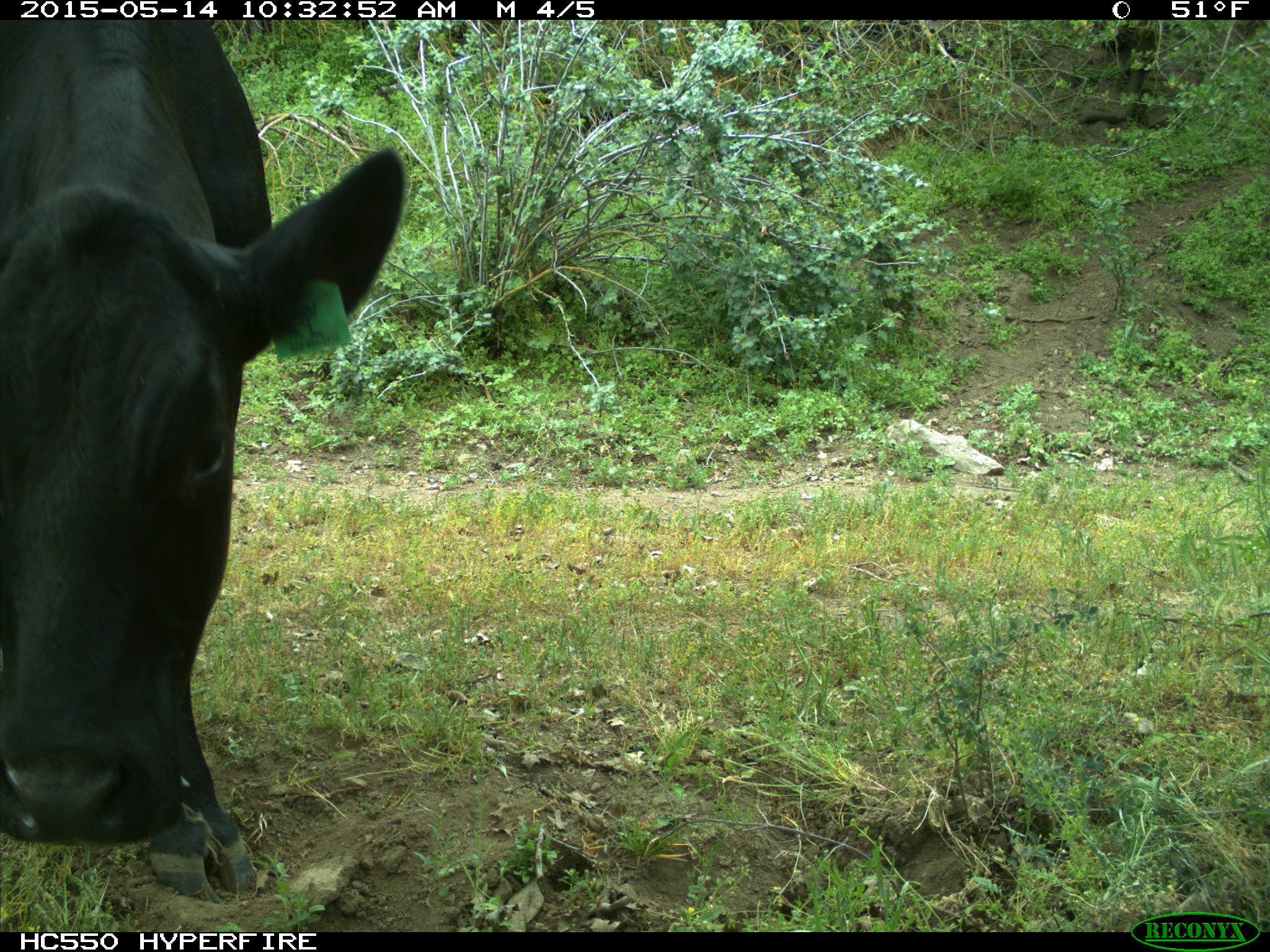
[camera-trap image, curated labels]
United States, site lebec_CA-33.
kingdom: Animalia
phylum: Chordata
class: Mammalia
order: Artiodactyla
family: Bovidae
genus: Bos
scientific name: Bos taurus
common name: domestic cow